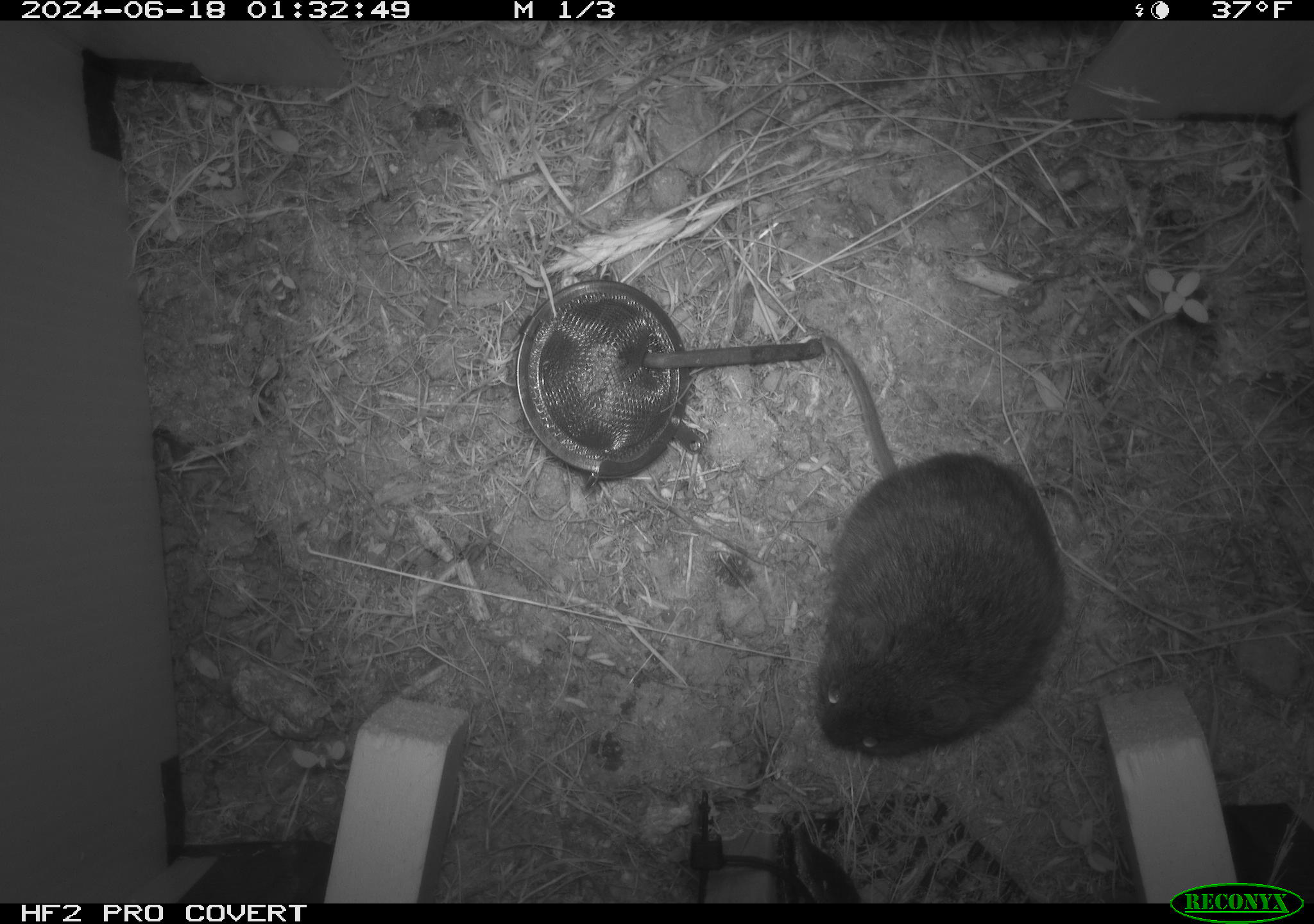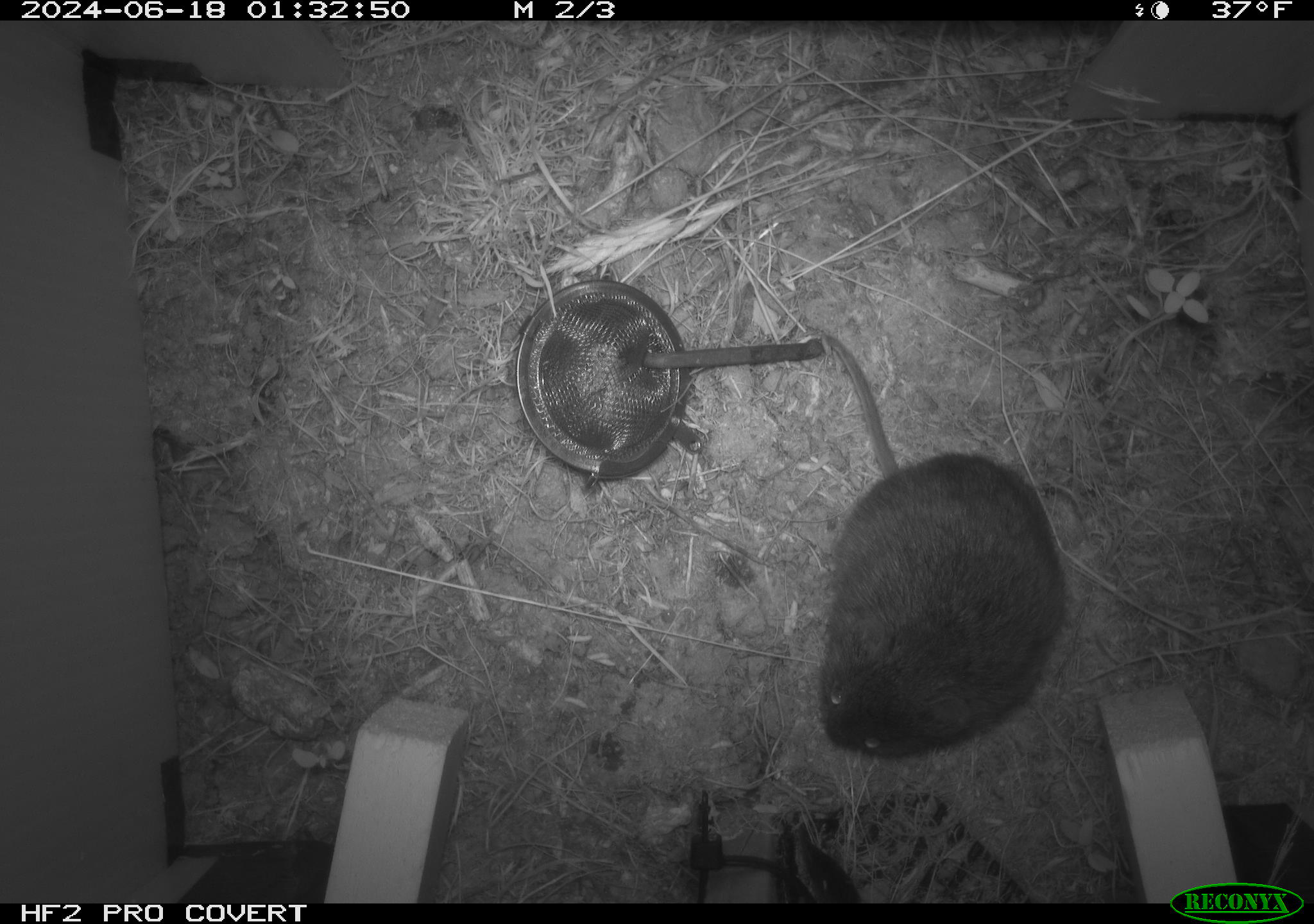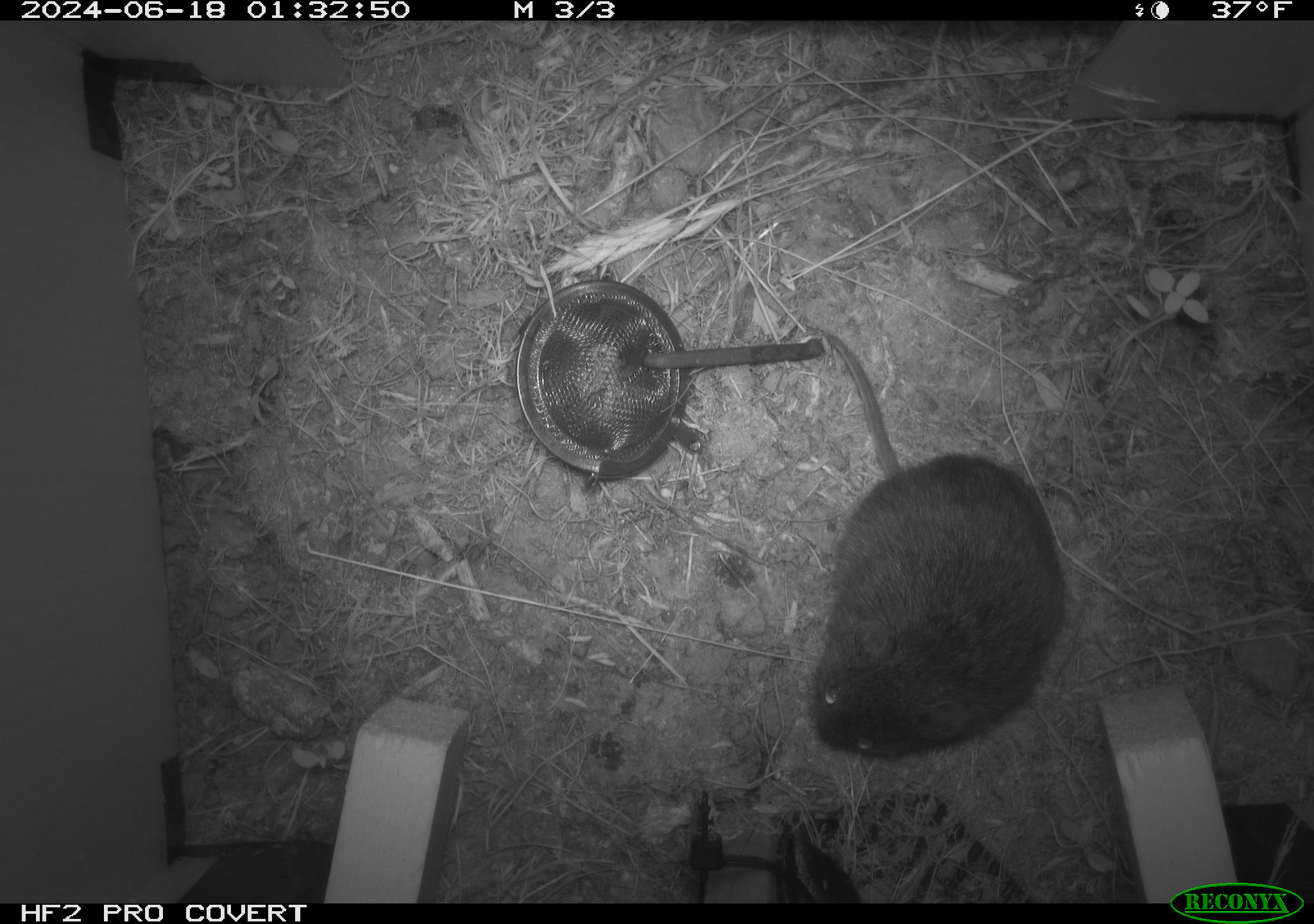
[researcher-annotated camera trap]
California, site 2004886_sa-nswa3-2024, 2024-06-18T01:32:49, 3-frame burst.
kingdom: Animalia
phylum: Chordata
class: Mammalia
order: Rodentia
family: Cricetidae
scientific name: Arvicolinae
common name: voles, lemmings, and muskrats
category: arvicolinae subfamily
Arvicolinae subfamily (voles, lemmings, and muskrats) (Arvicolinae).